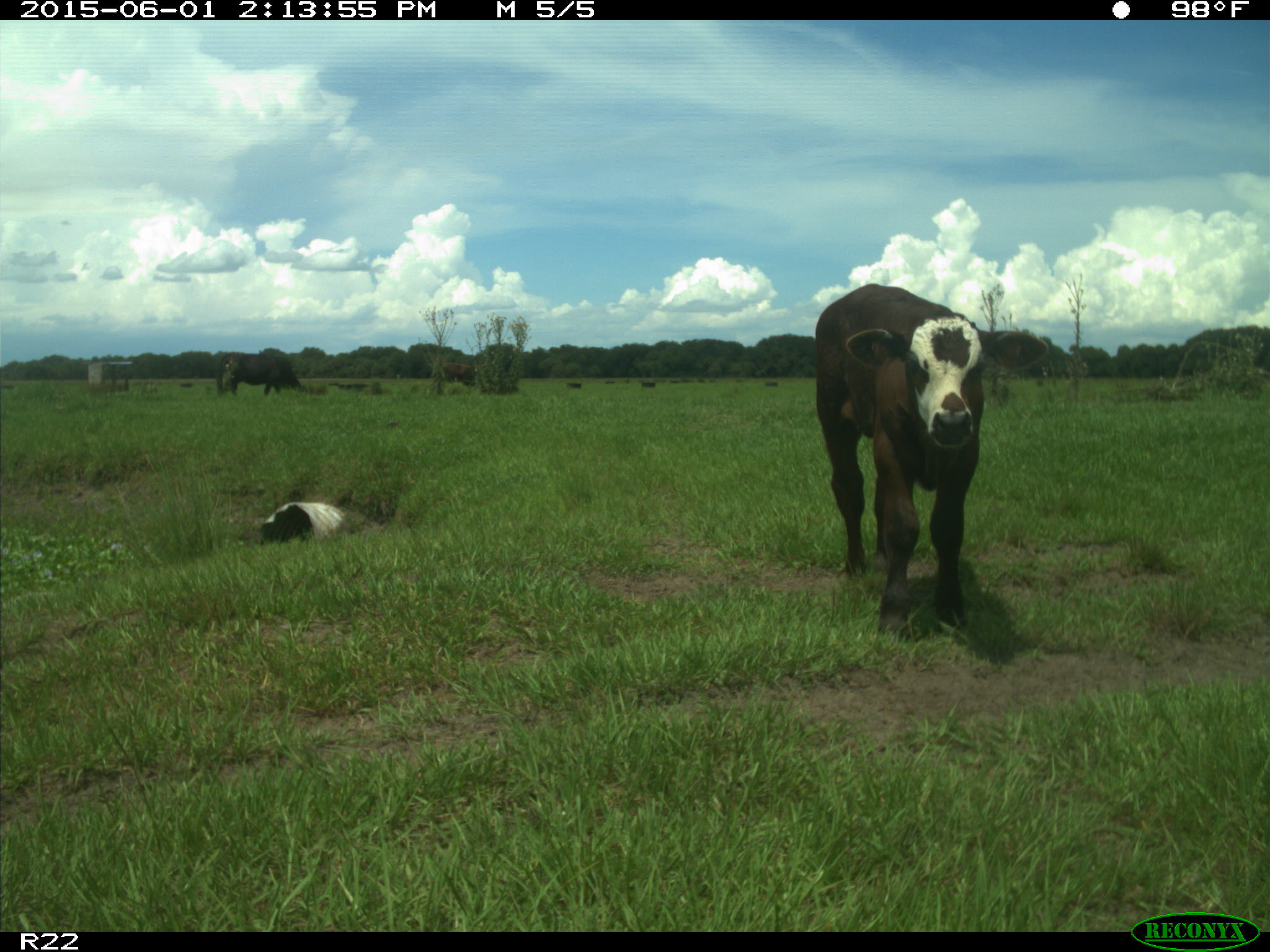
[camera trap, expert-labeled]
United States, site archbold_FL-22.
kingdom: Animalia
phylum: Chordata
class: Mammalia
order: Artiodactyla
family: Bovidae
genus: Bos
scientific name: Bos taurus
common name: domestic cow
Bos taurus (domestic cow).